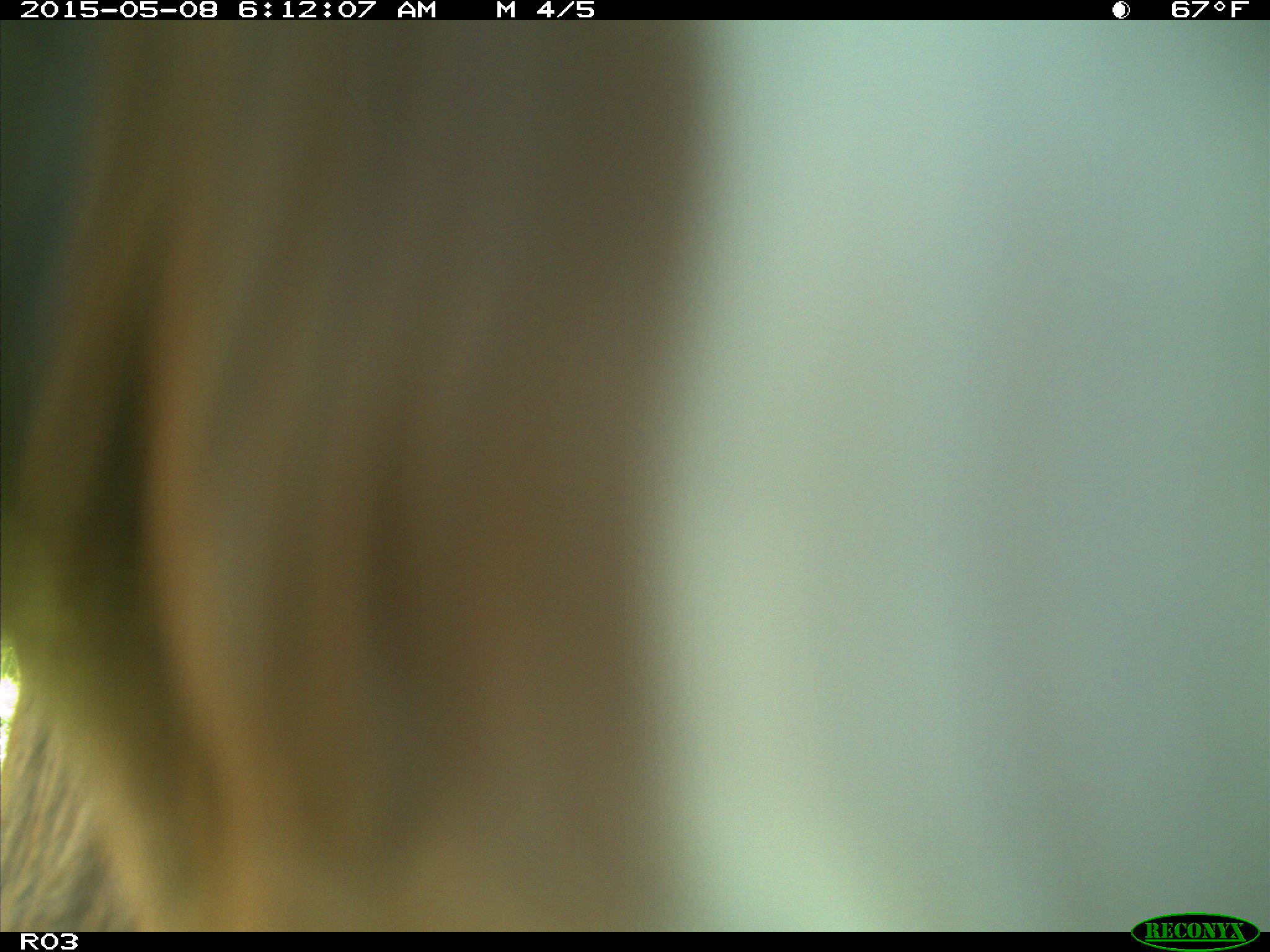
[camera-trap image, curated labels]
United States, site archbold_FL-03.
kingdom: Animalia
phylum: Chordata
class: Mammalia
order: Artiodactyla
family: Bovidae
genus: Bos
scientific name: Bos taurus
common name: domestic cow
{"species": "Bos taurus (domestic cow)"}